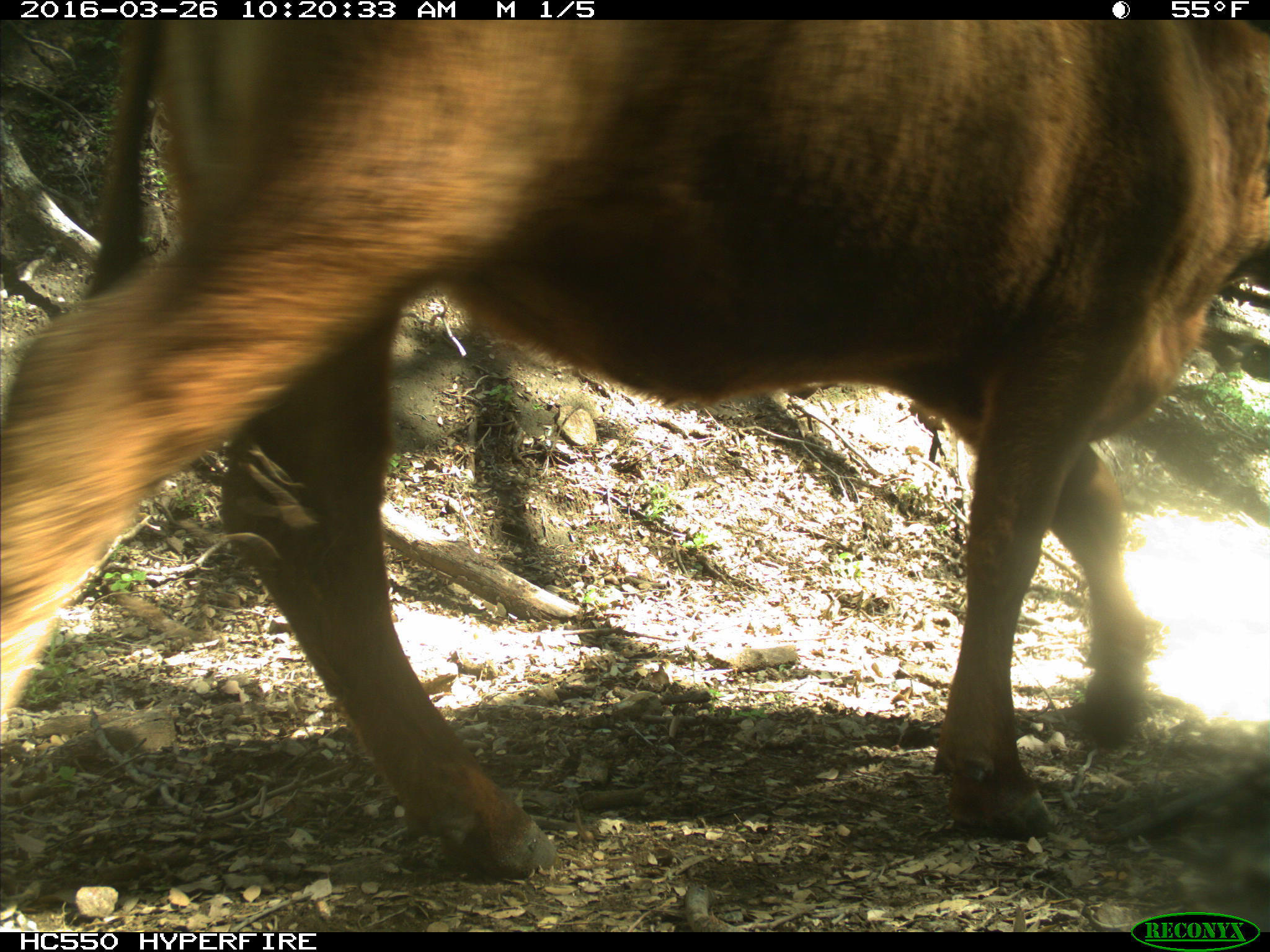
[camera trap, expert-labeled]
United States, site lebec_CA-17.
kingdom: Animalia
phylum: Chordata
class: Mammalia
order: Artiodactyla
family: Bovidae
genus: Bos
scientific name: Bos taurus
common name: domestic cow